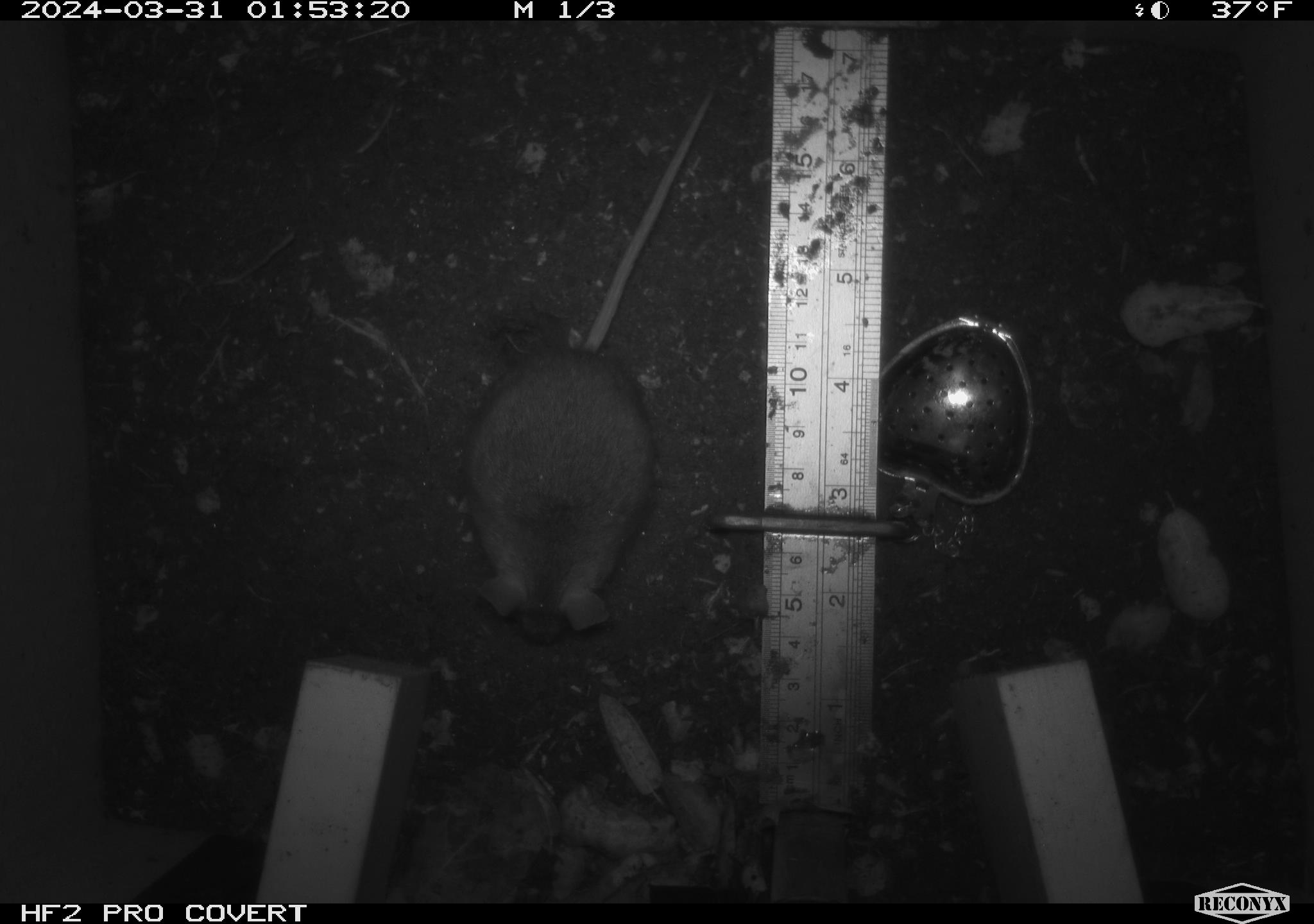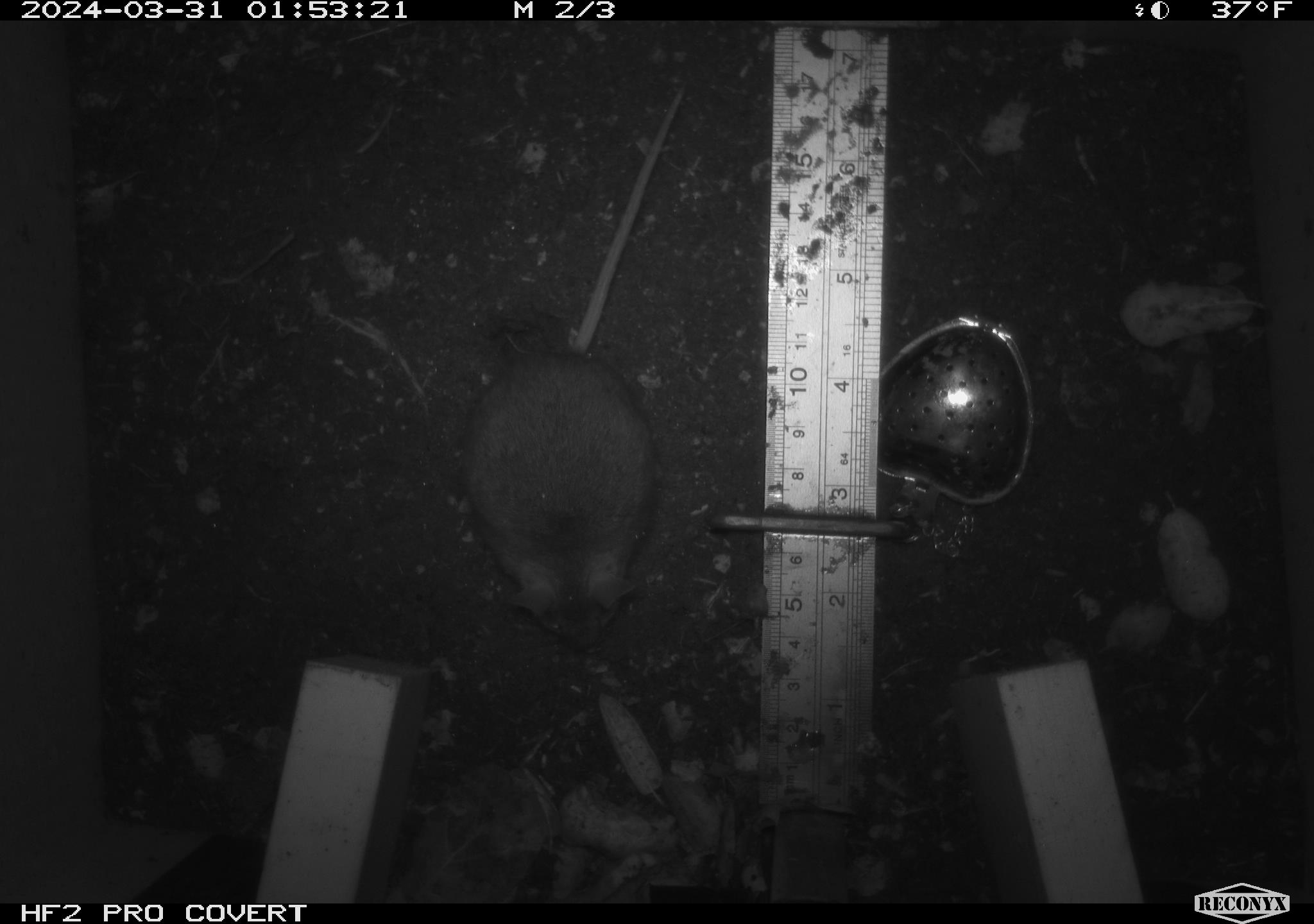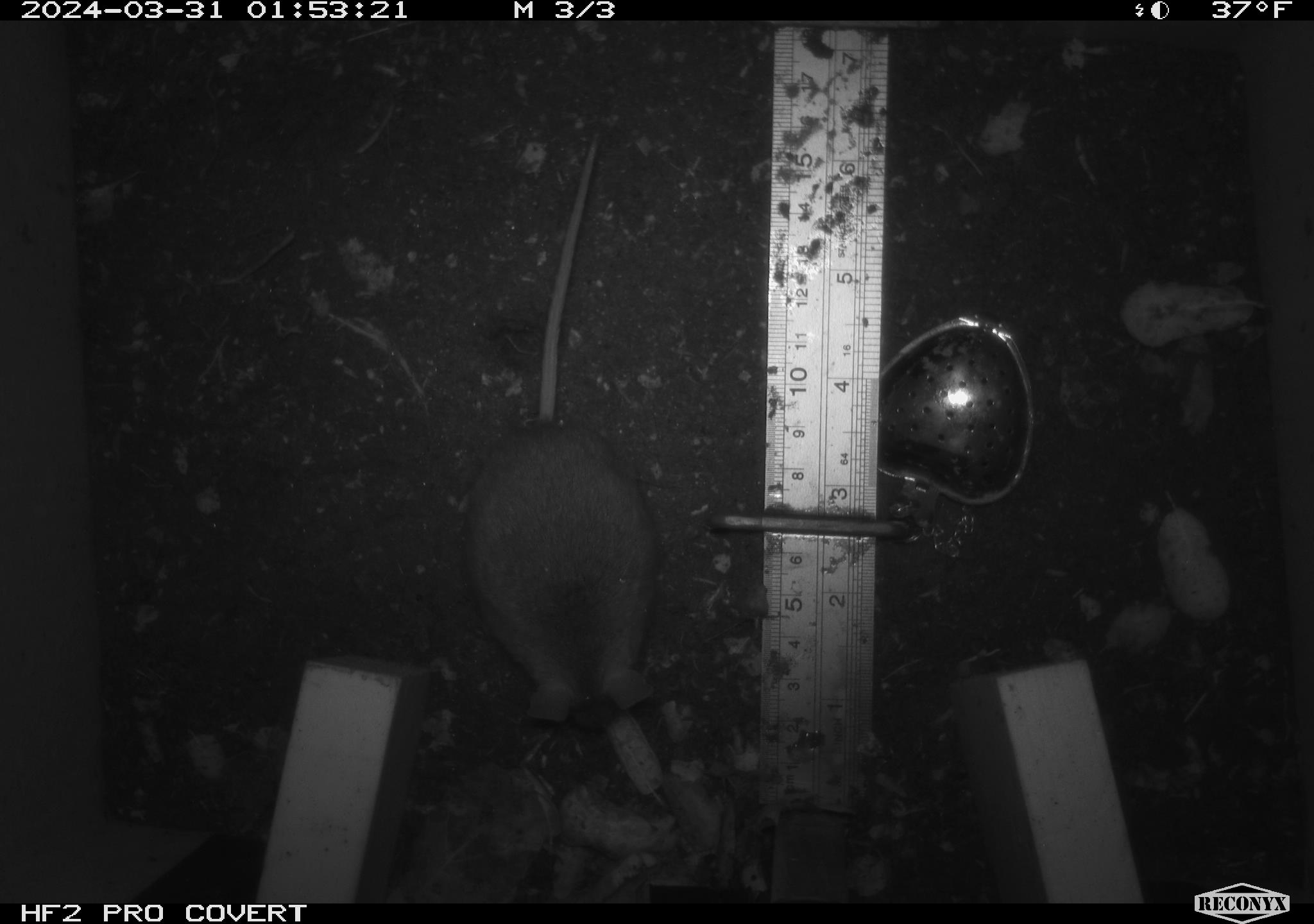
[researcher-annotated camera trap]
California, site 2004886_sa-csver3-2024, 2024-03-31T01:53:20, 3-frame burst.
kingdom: Animalia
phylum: Chordata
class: Mammalia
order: Rodentia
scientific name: Rodentia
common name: rodent